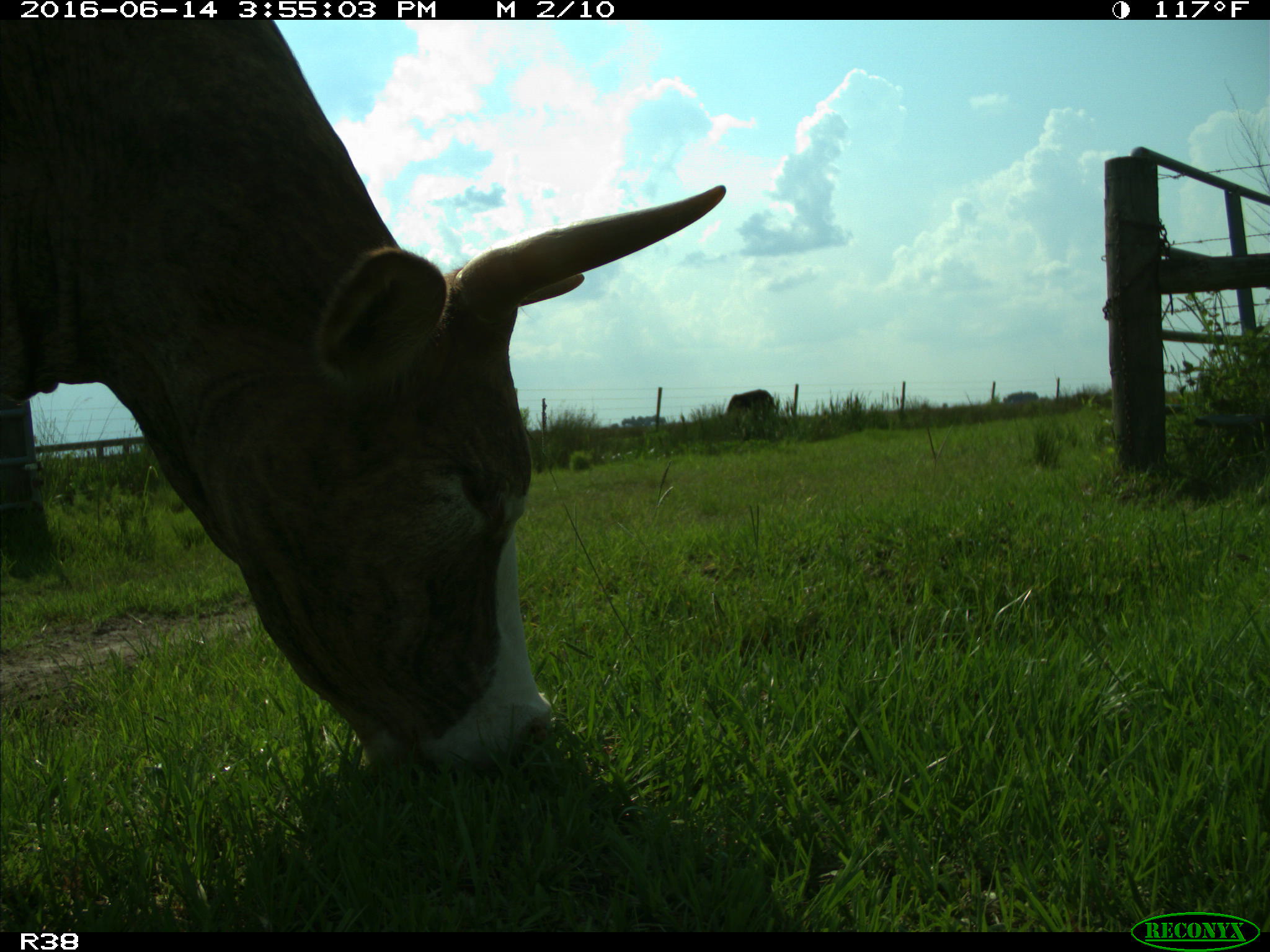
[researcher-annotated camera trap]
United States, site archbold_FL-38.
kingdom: Animalia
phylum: Chordata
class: Mammalia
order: Artiodactyla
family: Bovidae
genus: Bos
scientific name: Bos taurus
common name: domestic cow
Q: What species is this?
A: Bos taurus (domestic cow).